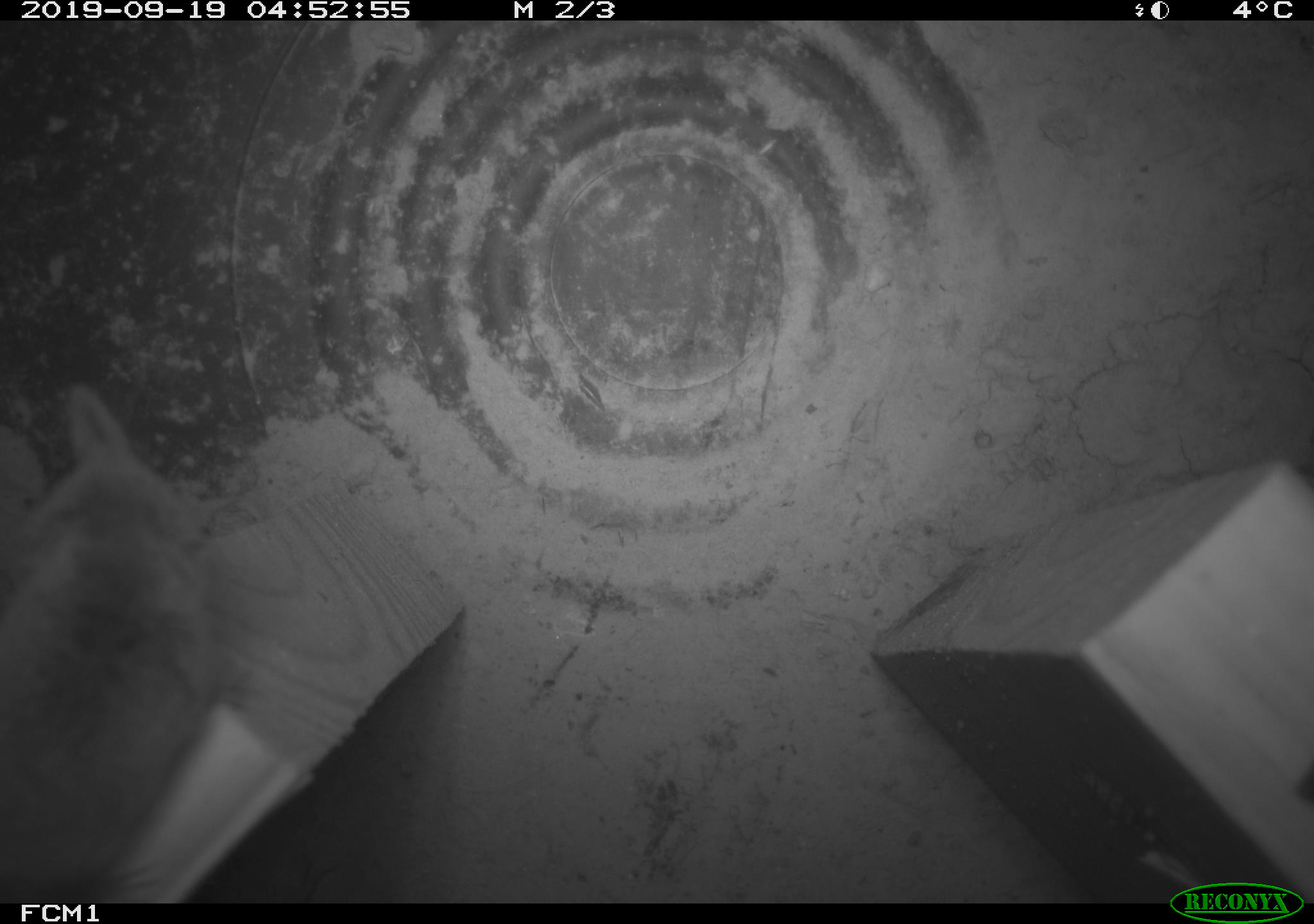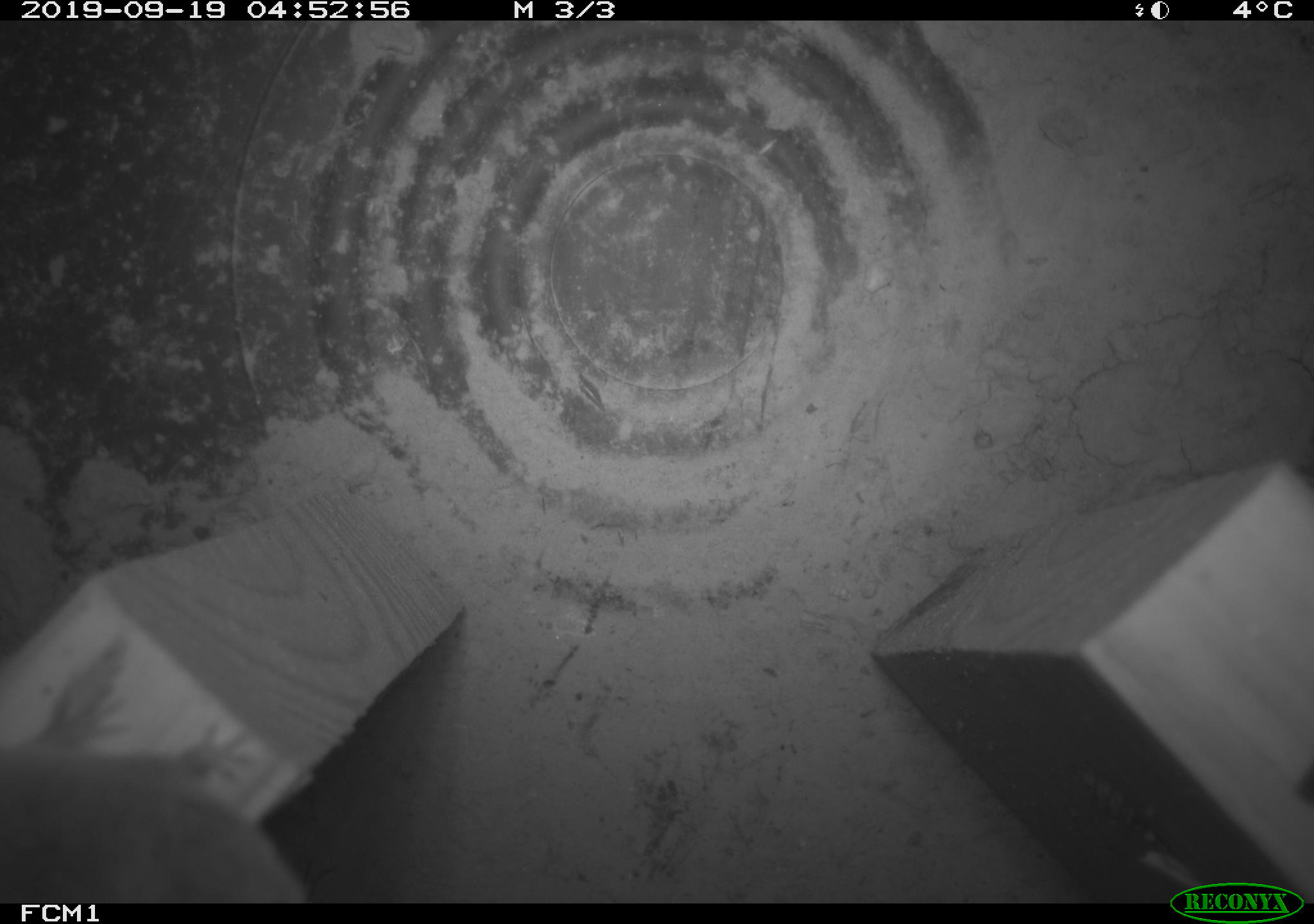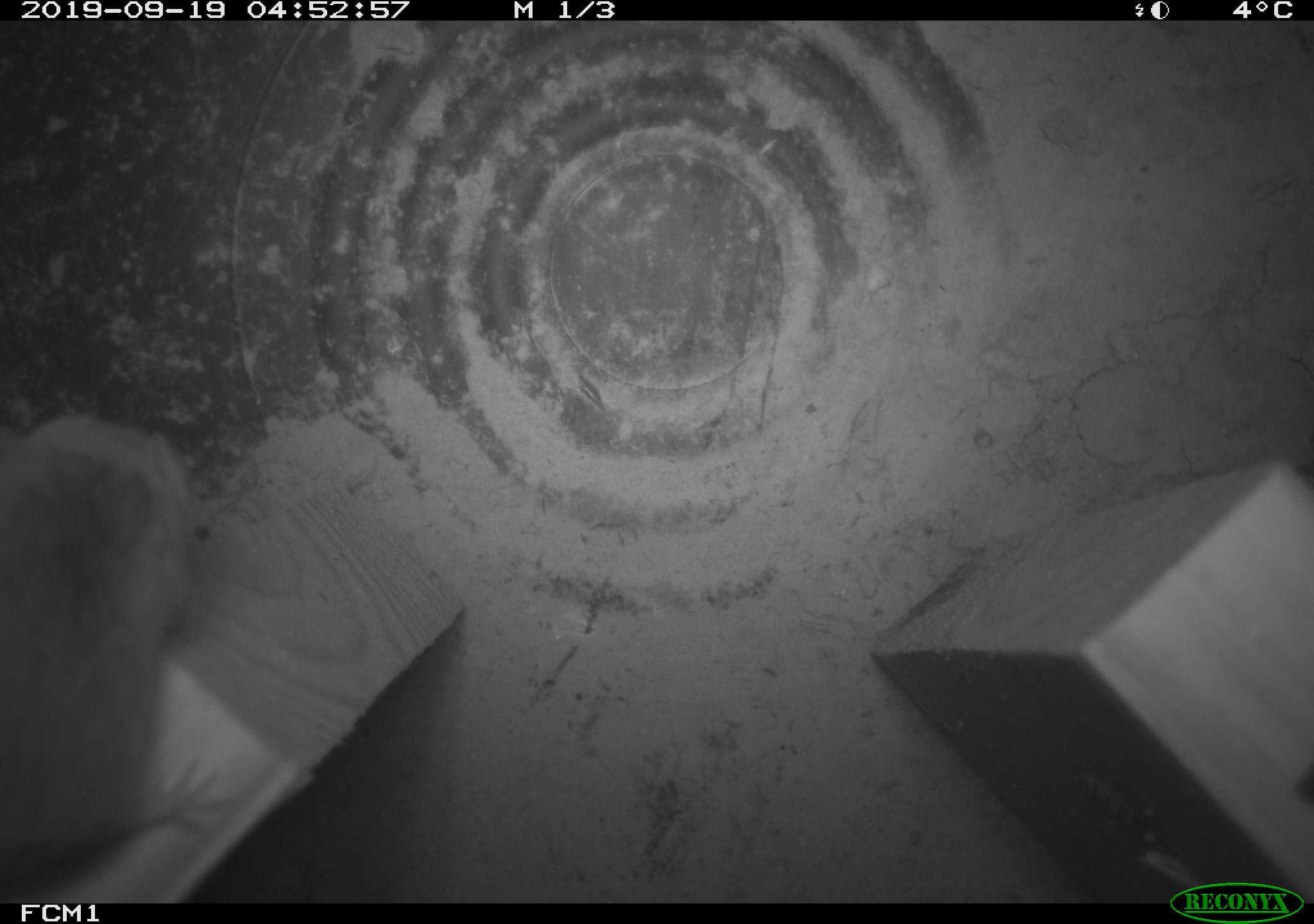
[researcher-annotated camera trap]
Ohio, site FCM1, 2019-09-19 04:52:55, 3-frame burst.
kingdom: Animalia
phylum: Chordata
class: Mammalia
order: Eulipotyphla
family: Soricidae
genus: Sorex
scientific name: Sorex cinereus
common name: masked shrew